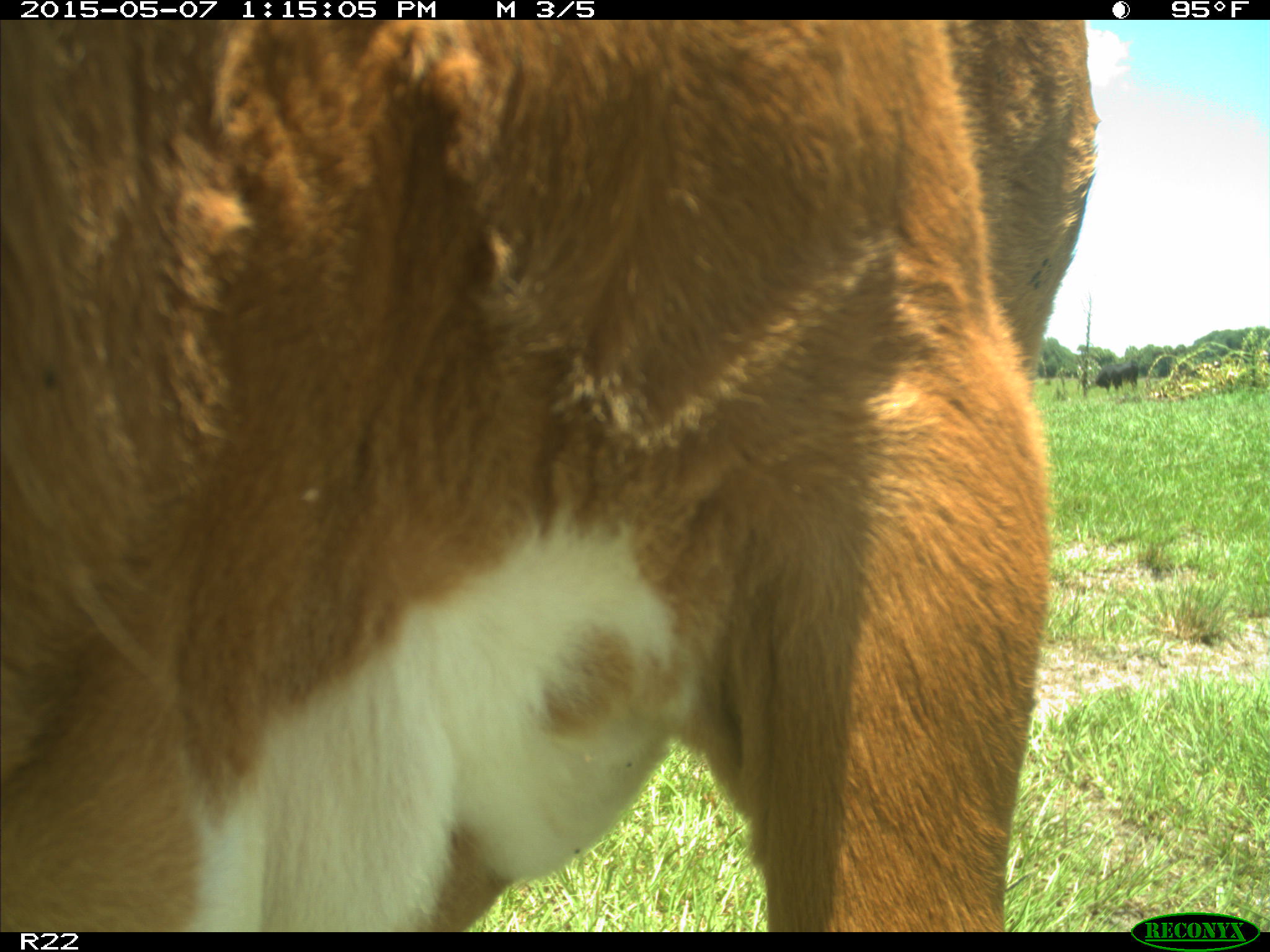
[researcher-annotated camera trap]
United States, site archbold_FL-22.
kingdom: Animalia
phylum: Chordata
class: Mammalia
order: Artiodactyla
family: Bovidae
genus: Bos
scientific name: Bos taurus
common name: domestic cow